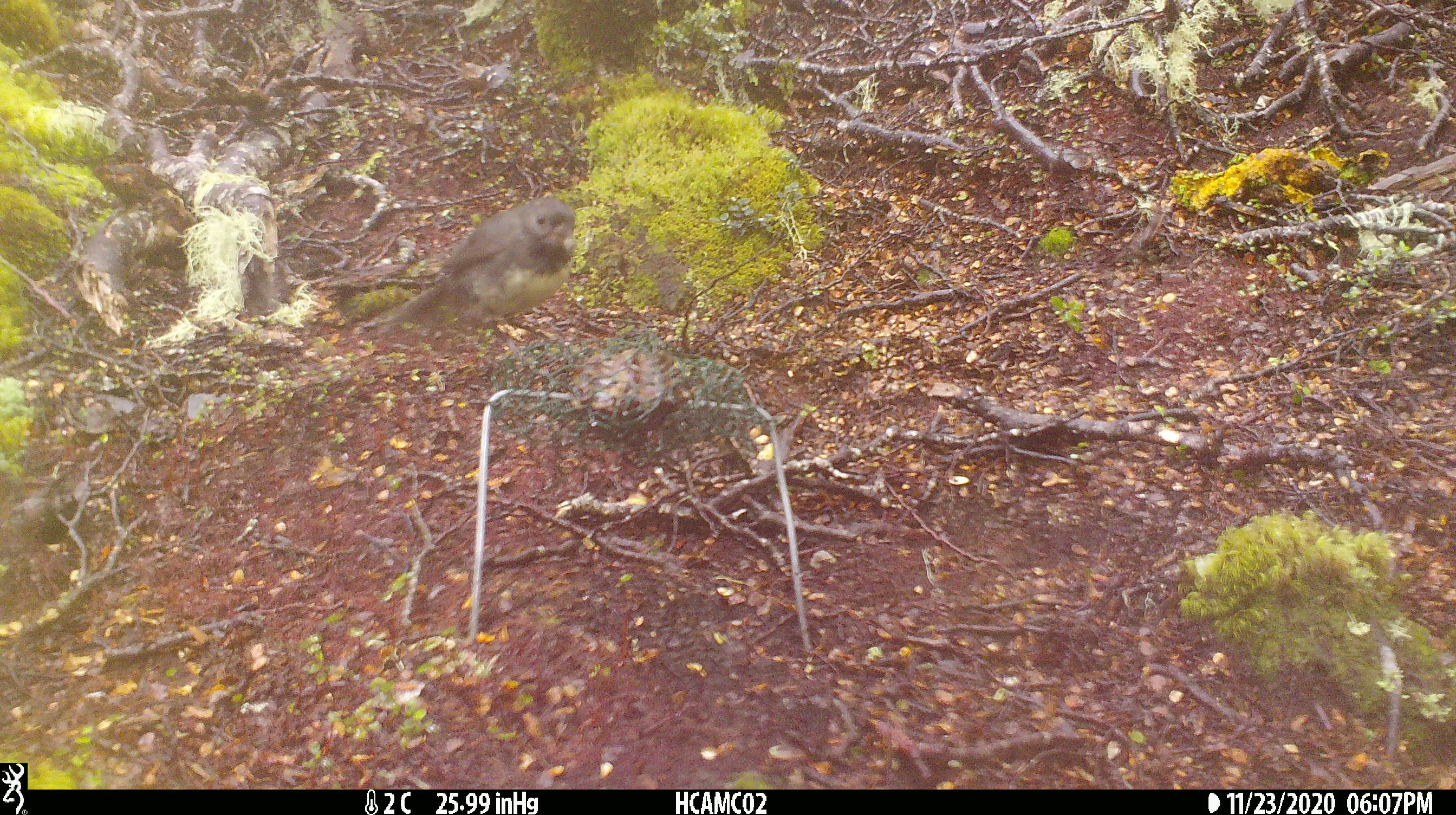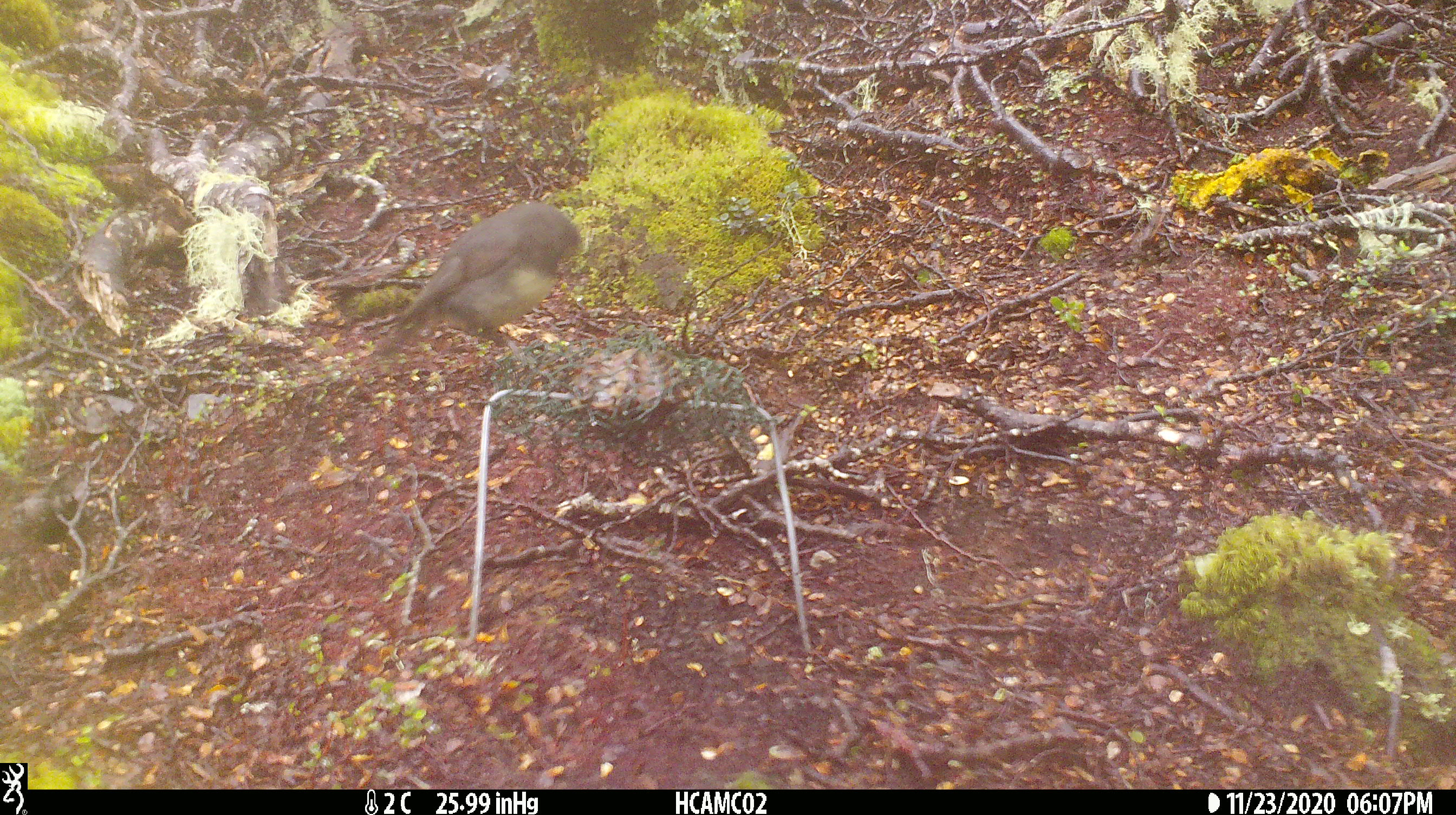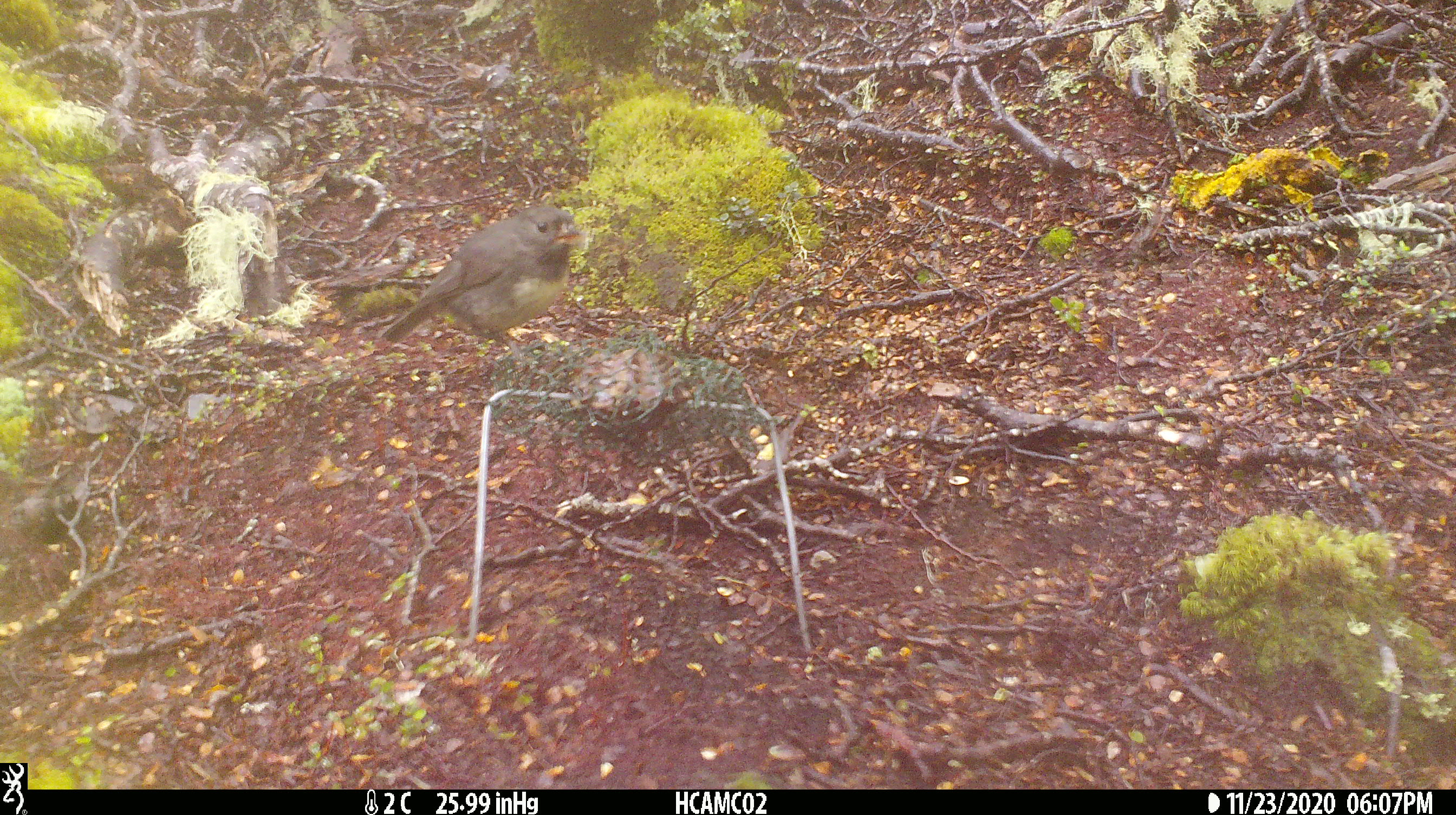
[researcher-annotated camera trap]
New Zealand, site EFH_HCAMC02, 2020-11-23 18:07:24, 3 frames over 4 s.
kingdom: Animalia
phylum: Chordata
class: Aves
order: Passeriformes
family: Petroicidae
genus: Petroica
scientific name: Petroica australis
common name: new zealand robin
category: robin